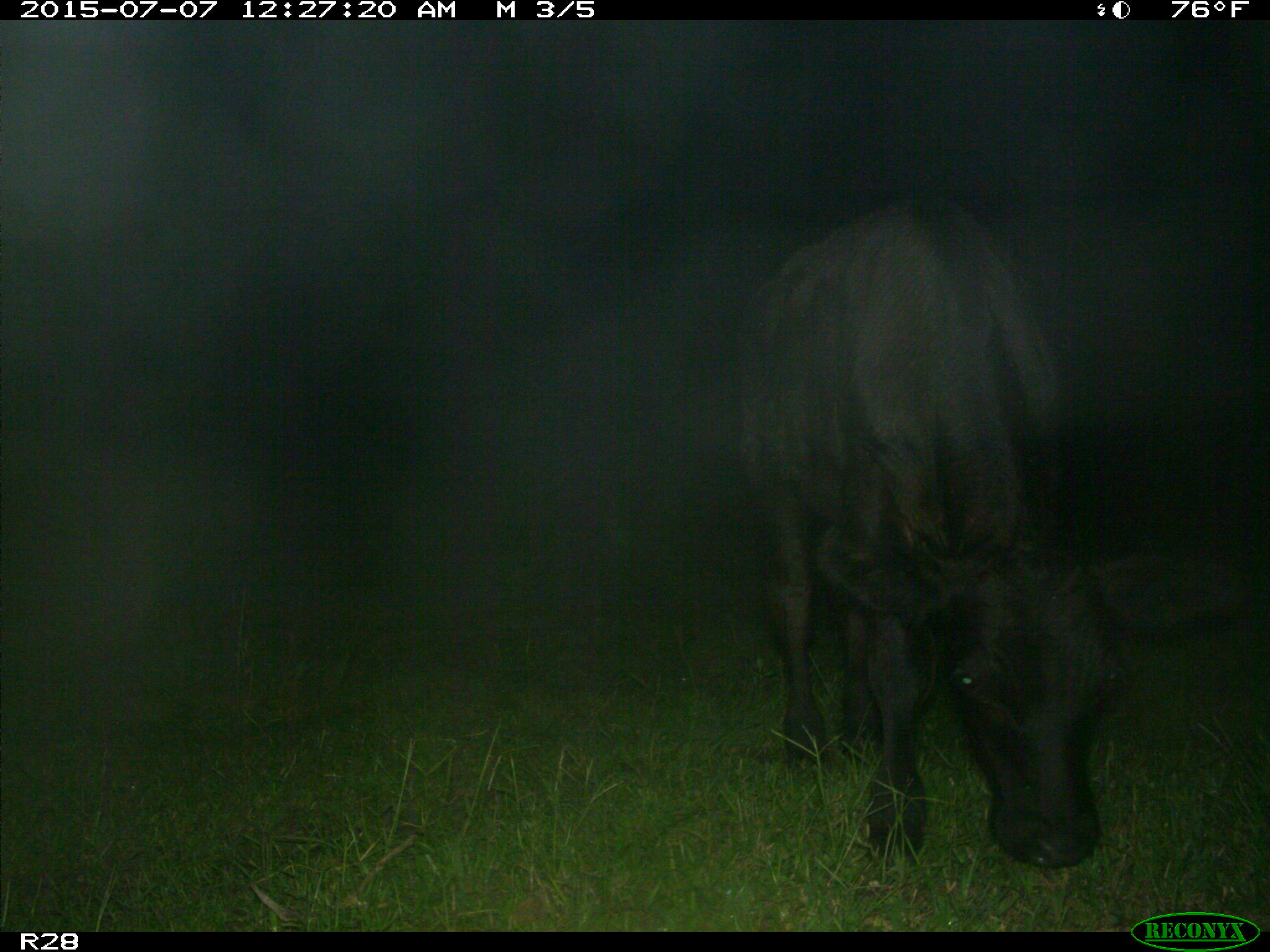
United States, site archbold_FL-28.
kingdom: Animalia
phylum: Chordata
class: Mammalia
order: Artiodactyla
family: Bovidae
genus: Bos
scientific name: Bos taurus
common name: domestic cow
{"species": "Bos taurus (domestic cow)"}